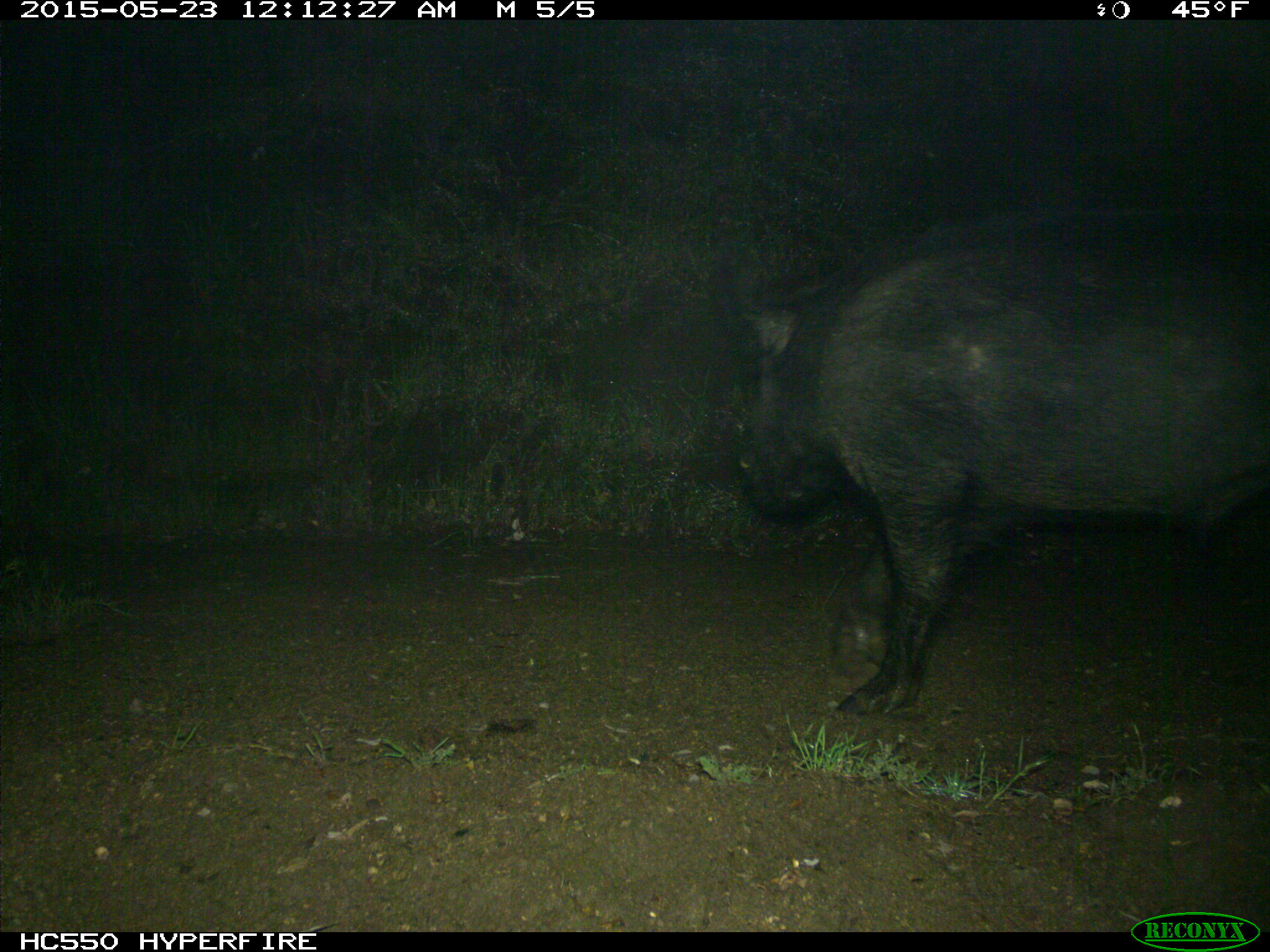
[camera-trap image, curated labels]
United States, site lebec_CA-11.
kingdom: Animalia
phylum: Chordata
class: Mammalia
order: Artiodactyla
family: Suidae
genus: Sus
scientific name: Sus scrofa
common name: wild boar